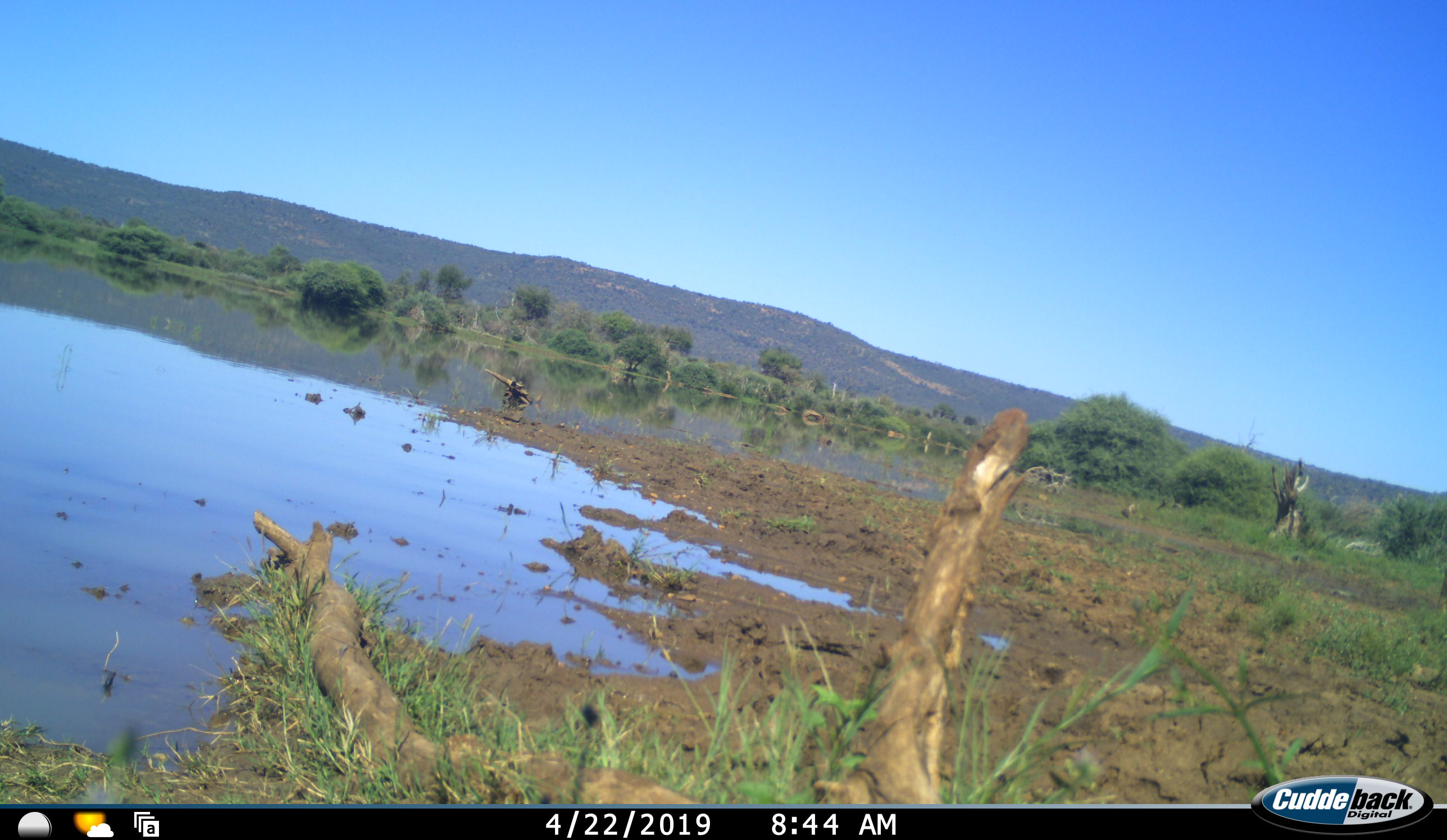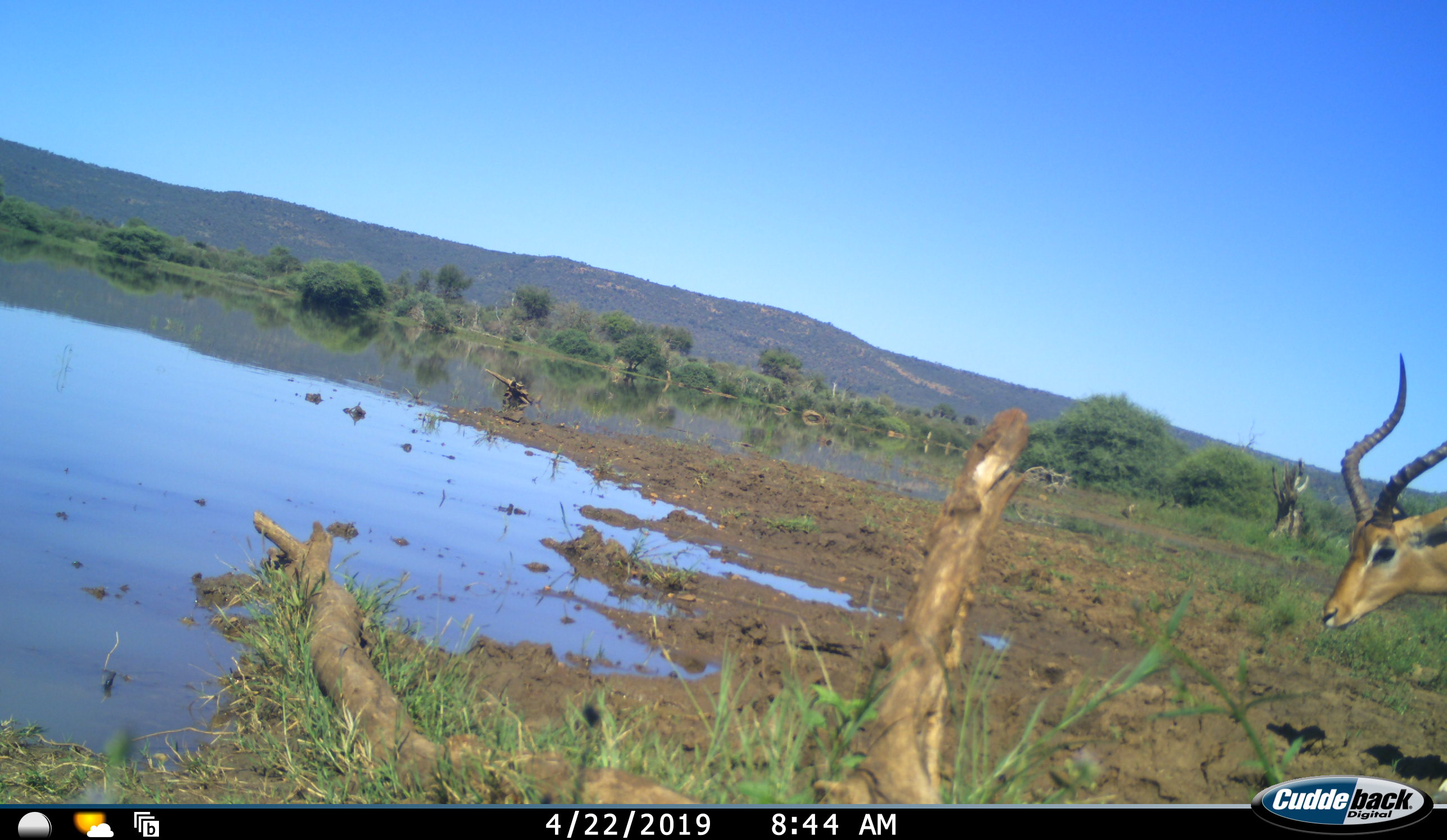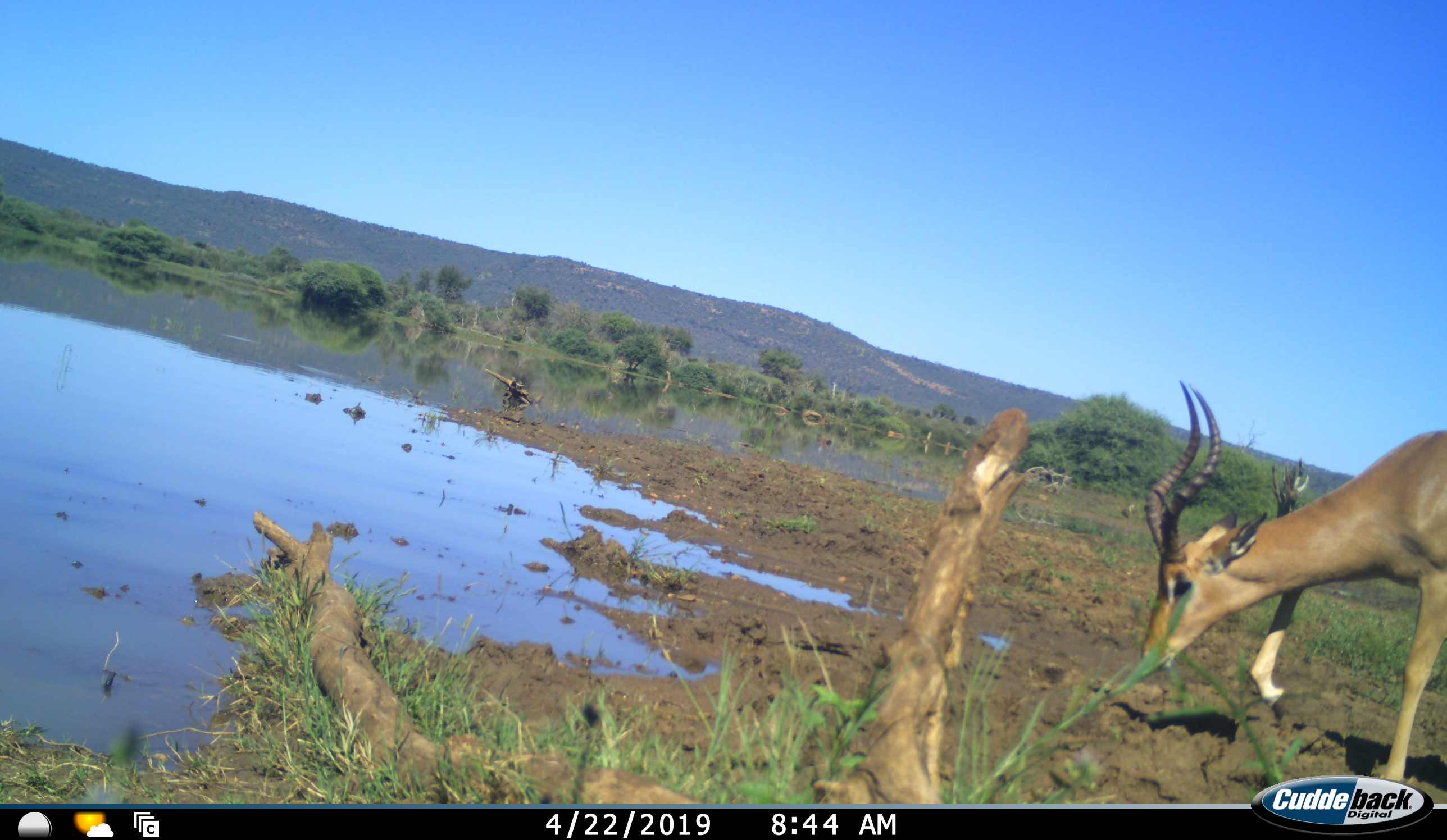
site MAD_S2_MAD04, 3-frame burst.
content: unidentified animal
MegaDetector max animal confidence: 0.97